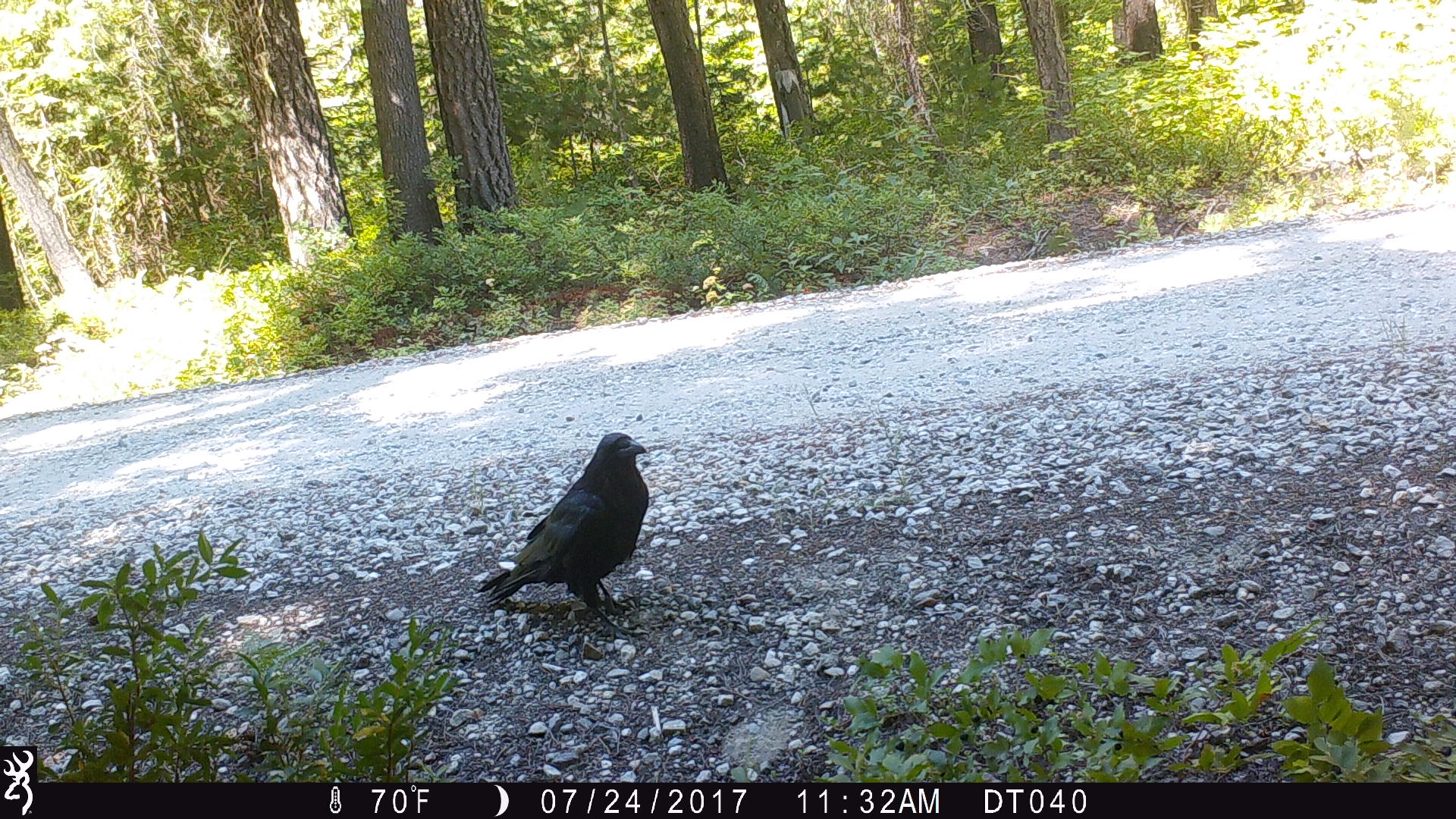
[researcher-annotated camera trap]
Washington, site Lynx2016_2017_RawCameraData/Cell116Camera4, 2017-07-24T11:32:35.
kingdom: Animalia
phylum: Chordata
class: Aves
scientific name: Aves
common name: birds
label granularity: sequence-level